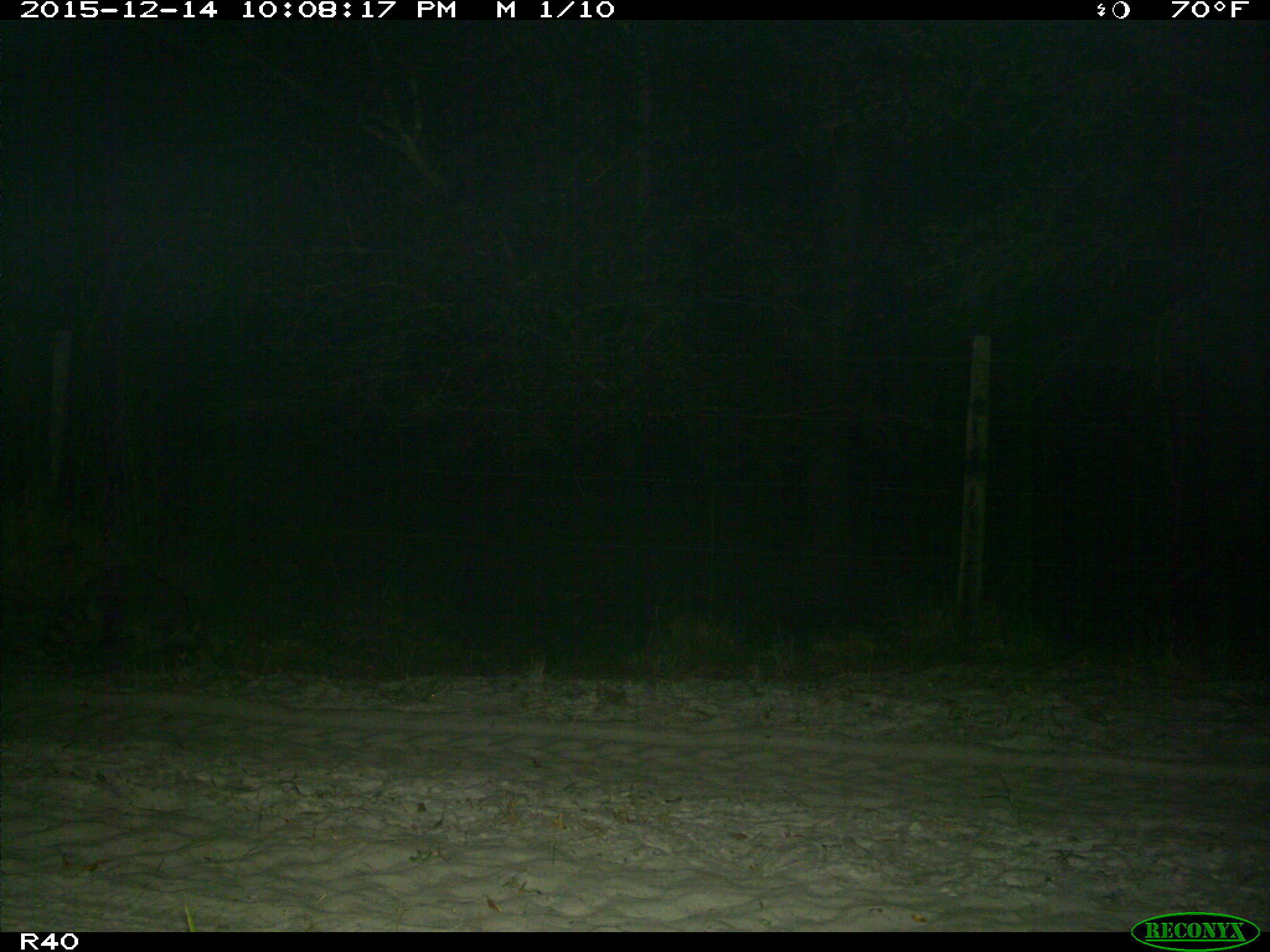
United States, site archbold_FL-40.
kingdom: Animalia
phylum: Chordata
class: Mammalia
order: Carnivora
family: Procyonidae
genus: Procyon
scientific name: Procyon lotor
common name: common raccoon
Procyon lotor (common raccoon).